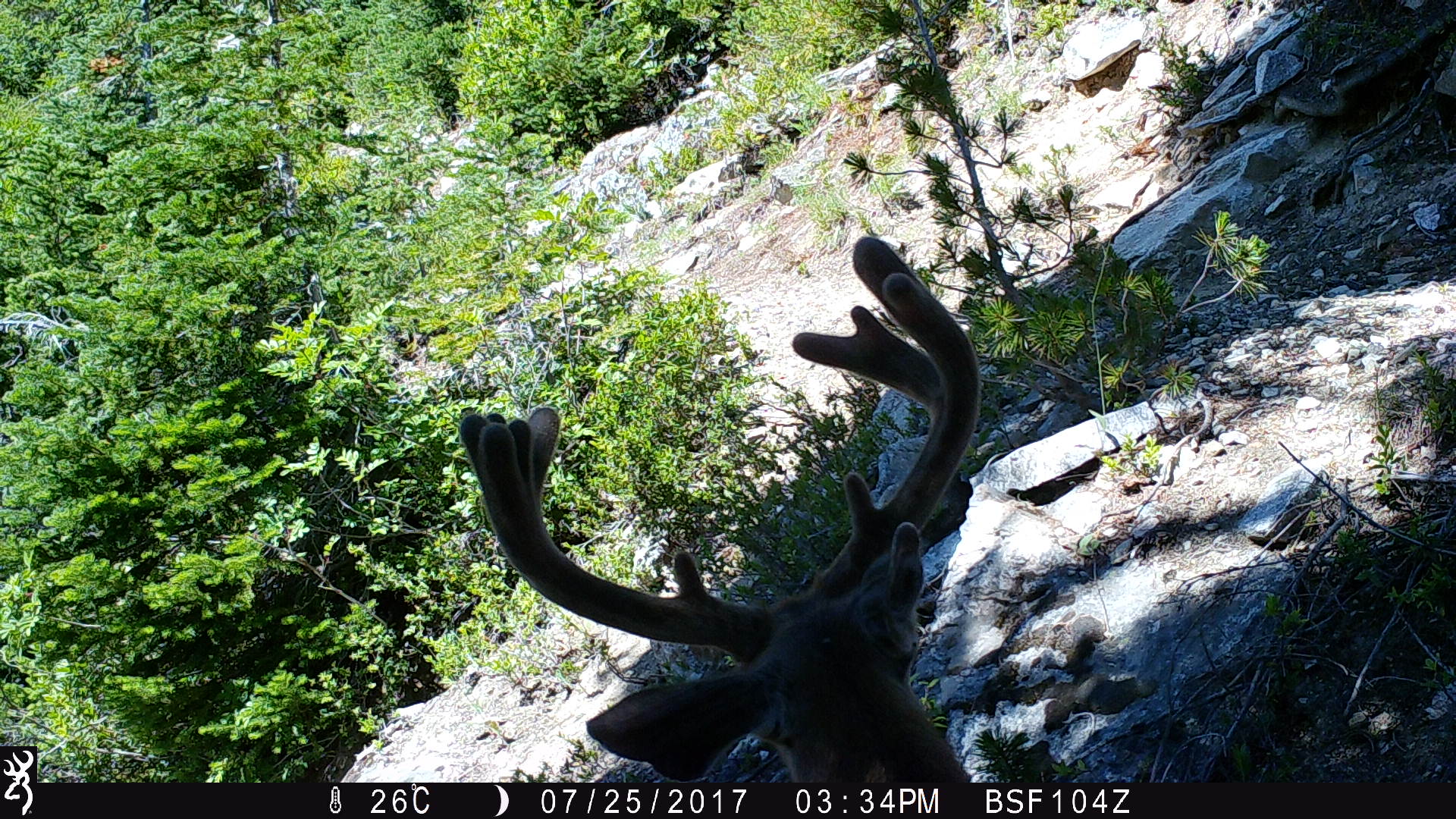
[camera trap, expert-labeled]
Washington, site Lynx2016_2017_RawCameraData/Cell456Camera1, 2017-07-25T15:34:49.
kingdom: Animalia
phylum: Chordata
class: Mammalia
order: Artiodactyla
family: Cervidae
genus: Odocoileus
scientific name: Odocoileus hemionus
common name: mule deer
Odocoileus hemionus (mule deer). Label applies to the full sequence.